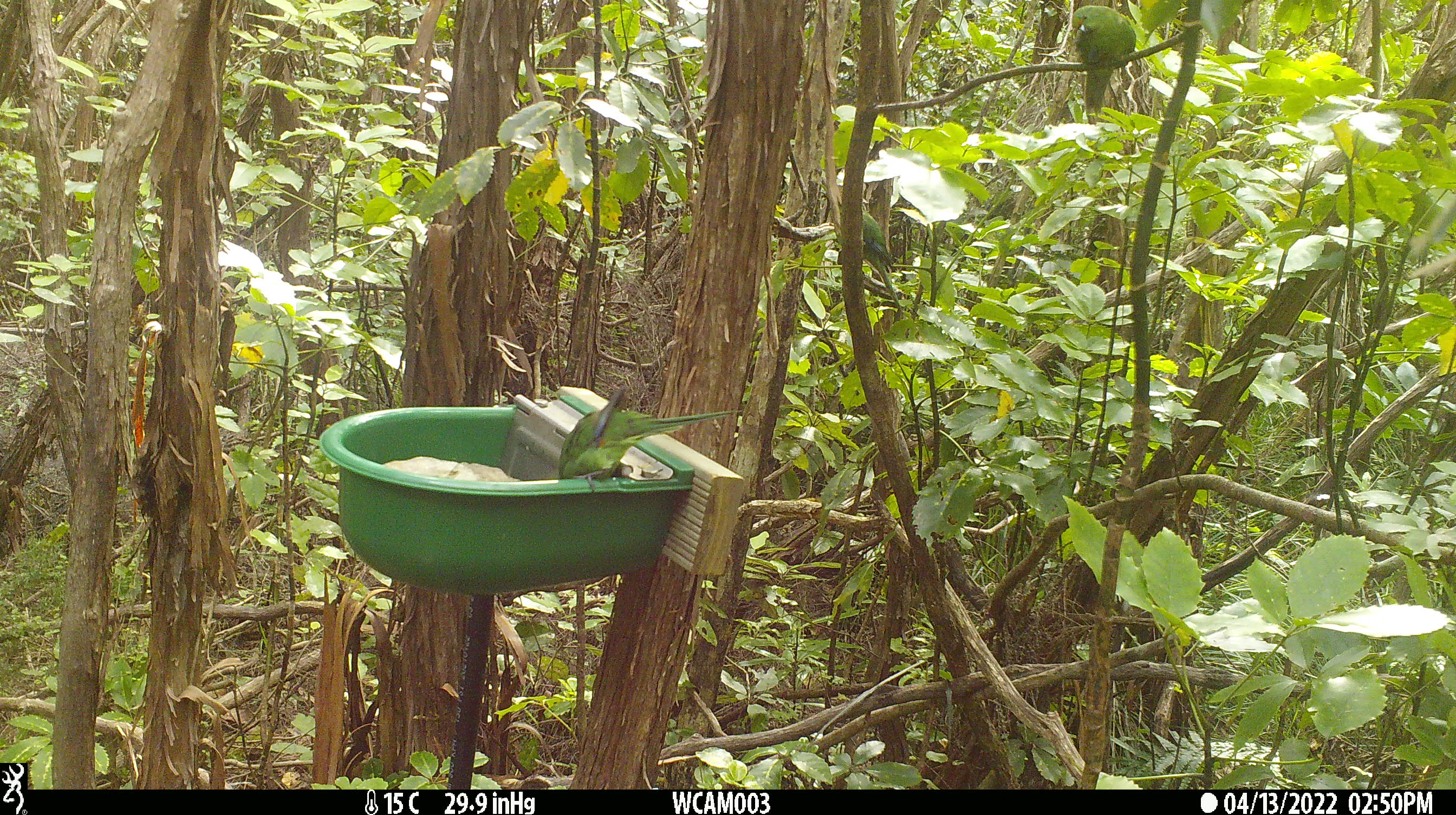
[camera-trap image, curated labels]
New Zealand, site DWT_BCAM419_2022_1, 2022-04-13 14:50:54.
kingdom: Animalia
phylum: Chordata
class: Aves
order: Psittaciformes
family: Psittaculidae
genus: Cyanoramphus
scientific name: Cyanoramphus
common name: parakeet